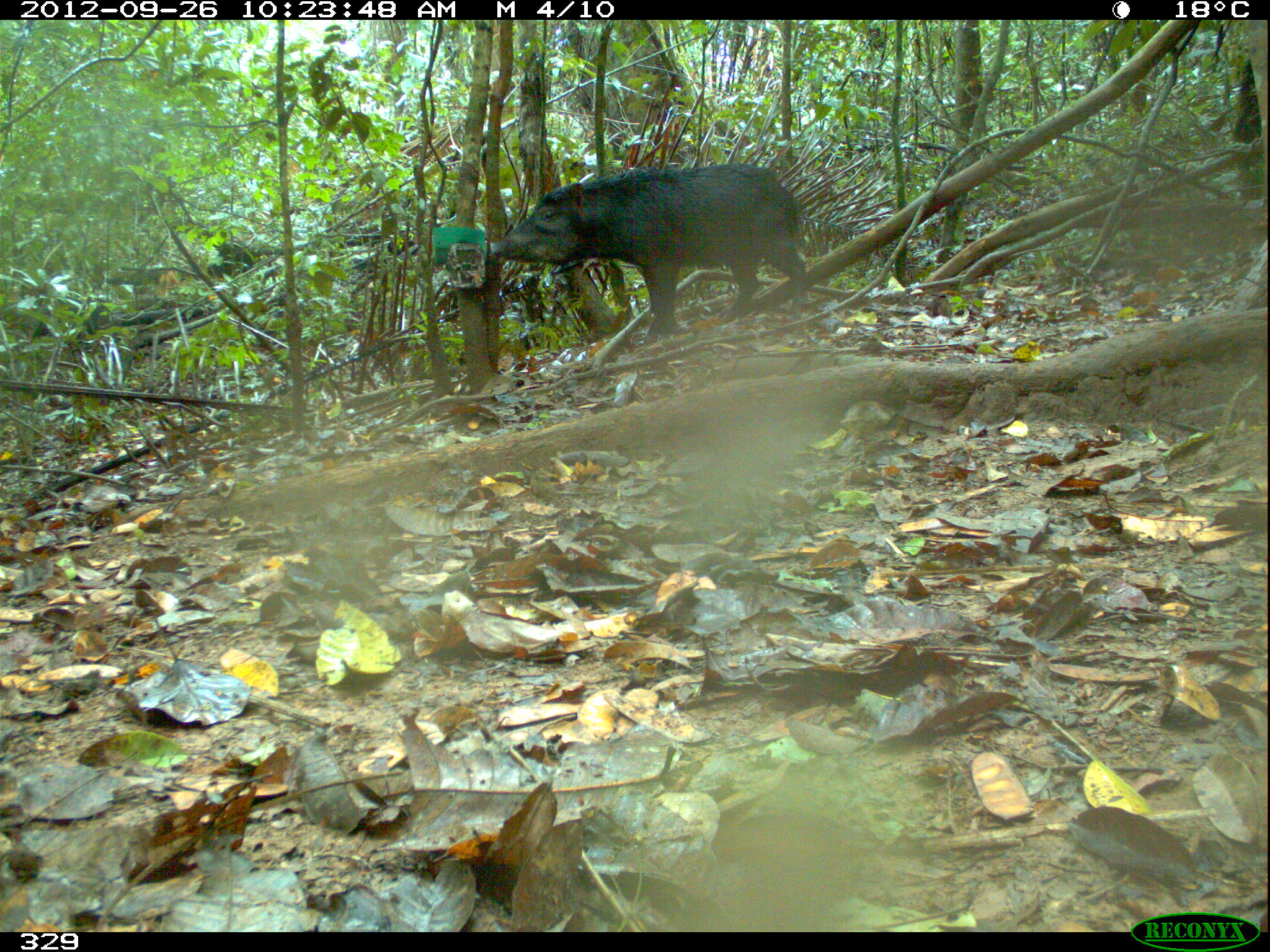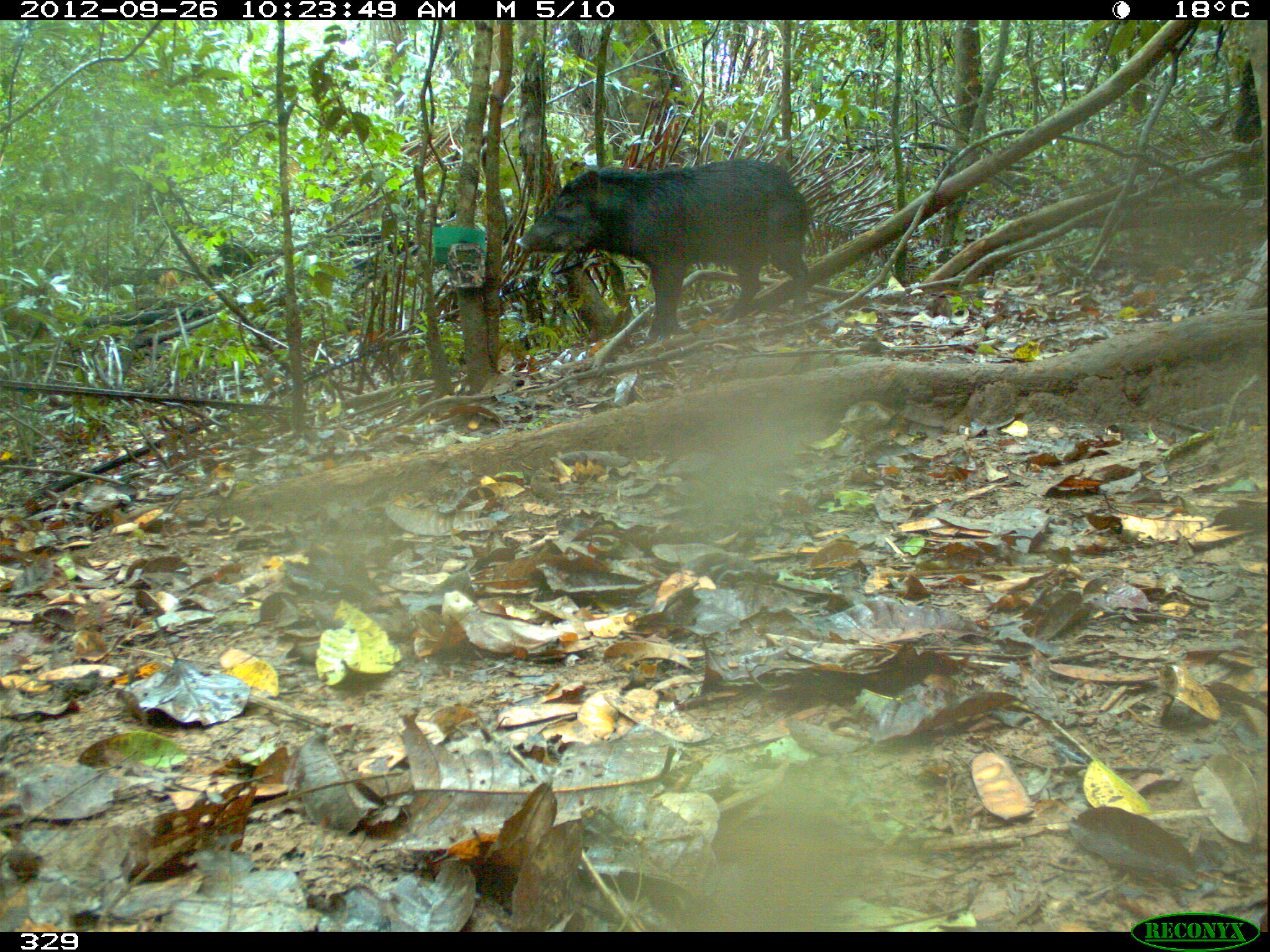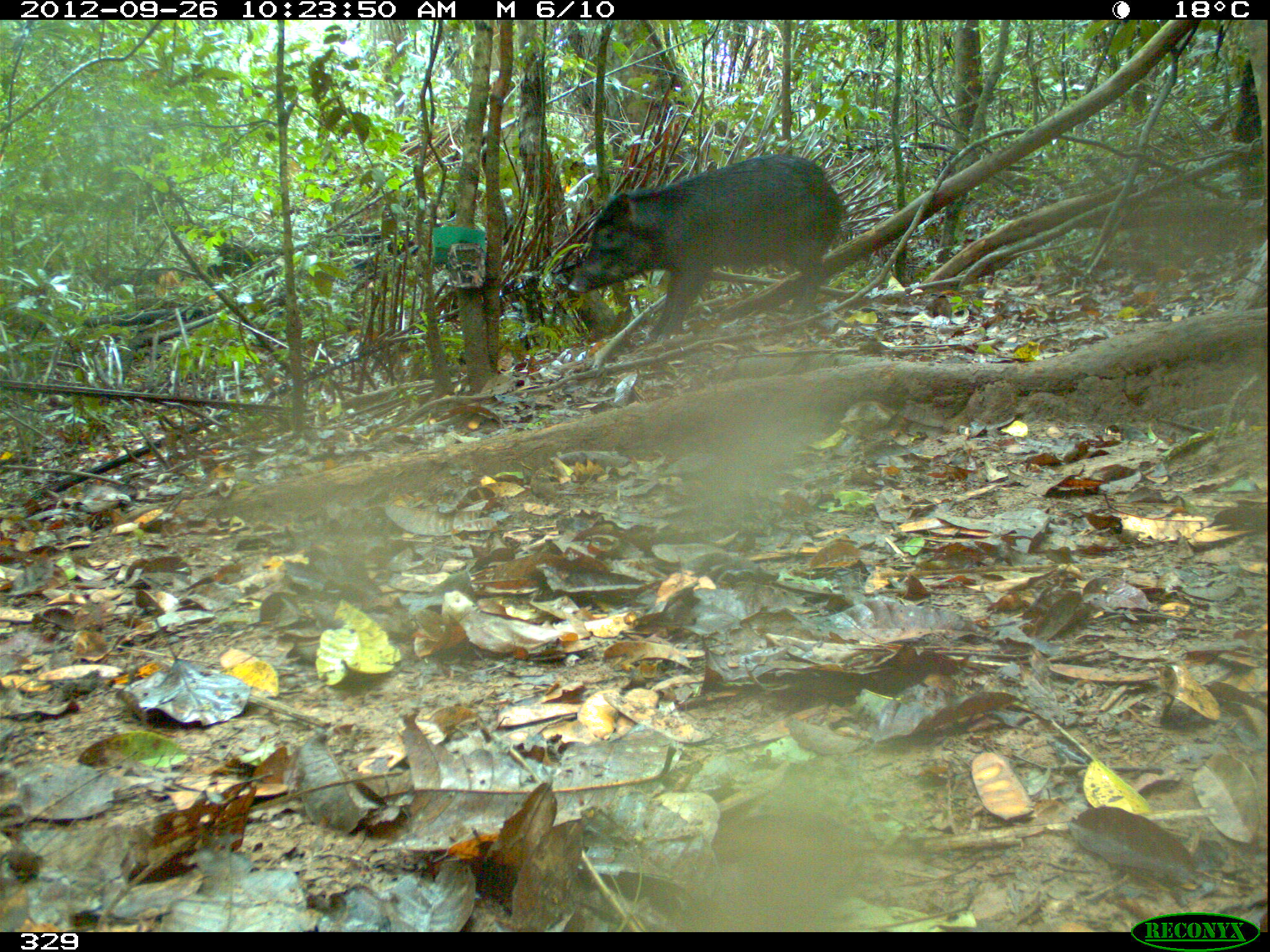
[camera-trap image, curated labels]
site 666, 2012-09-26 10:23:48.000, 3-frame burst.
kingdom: Animalia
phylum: Chordata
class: Mammalia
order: Artiodactyla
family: Tayassuidae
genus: Tayassu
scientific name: Tayassu pecari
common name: white-lipped peccary